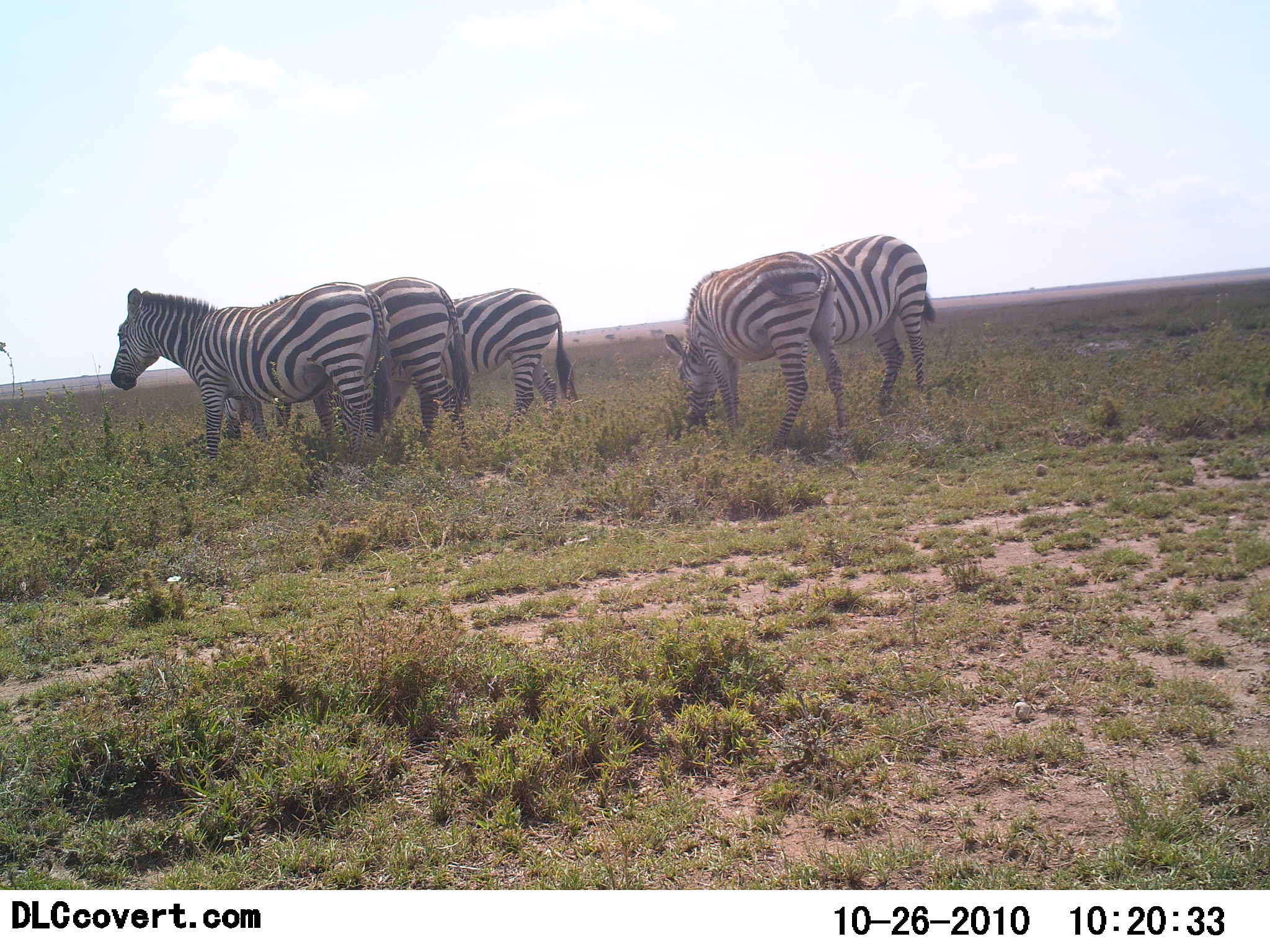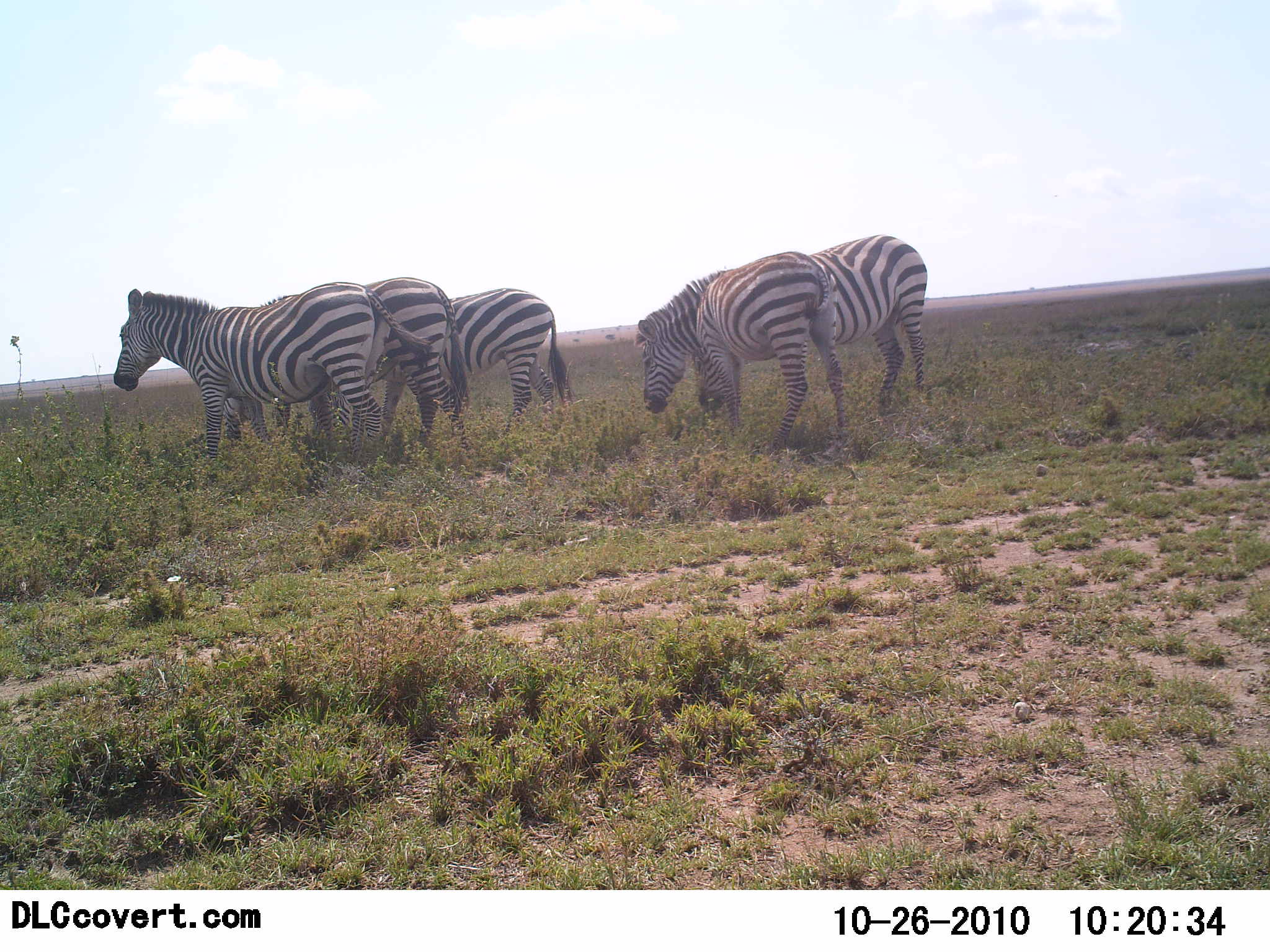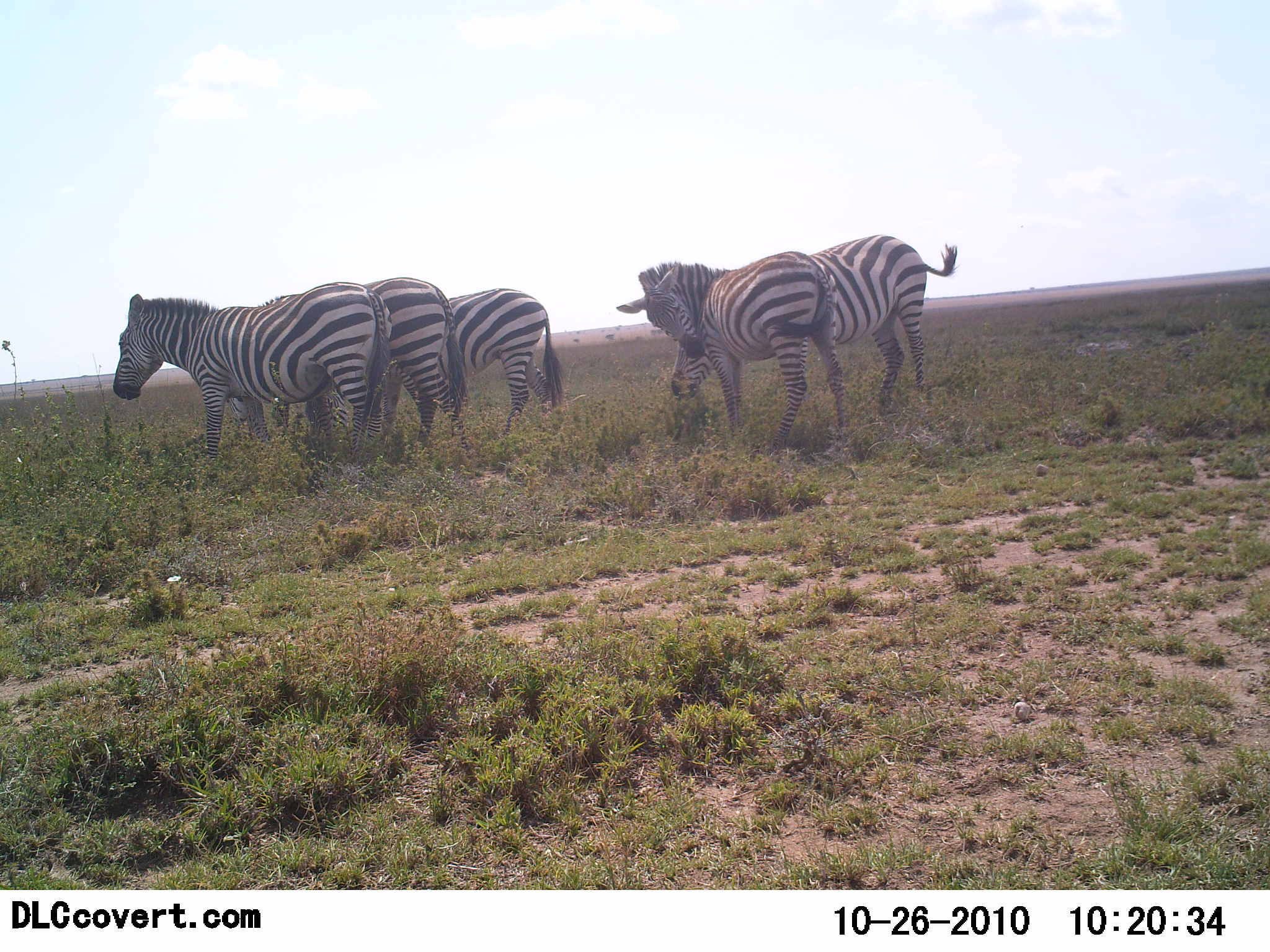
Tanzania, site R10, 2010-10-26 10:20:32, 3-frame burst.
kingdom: Animalia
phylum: Chordata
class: Mammalia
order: Perissodactyla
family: Equidae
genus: Equus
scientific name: Equus quagga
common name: plains zebra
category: zebra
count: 5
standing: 64%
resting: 0%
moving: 7%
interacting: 7%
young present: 0%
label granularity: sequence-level